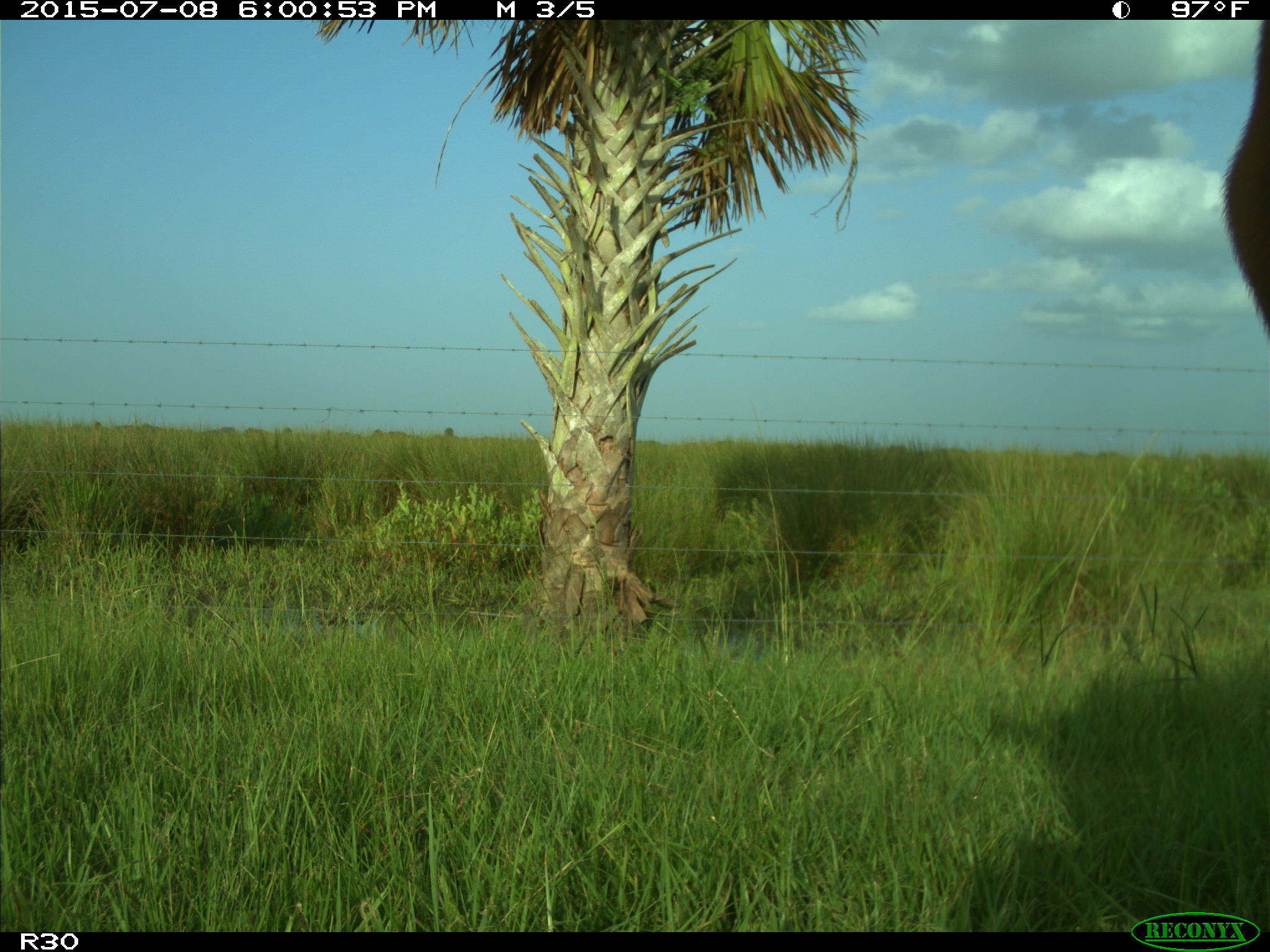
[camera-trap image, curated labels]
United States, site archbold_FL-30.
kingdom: Animalia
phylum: Chordata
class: Mammalia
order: Artiodactyla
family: Bovidae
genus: Bos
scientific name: Bos taurus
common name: domestic cow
Bos taurus (domestic cow).